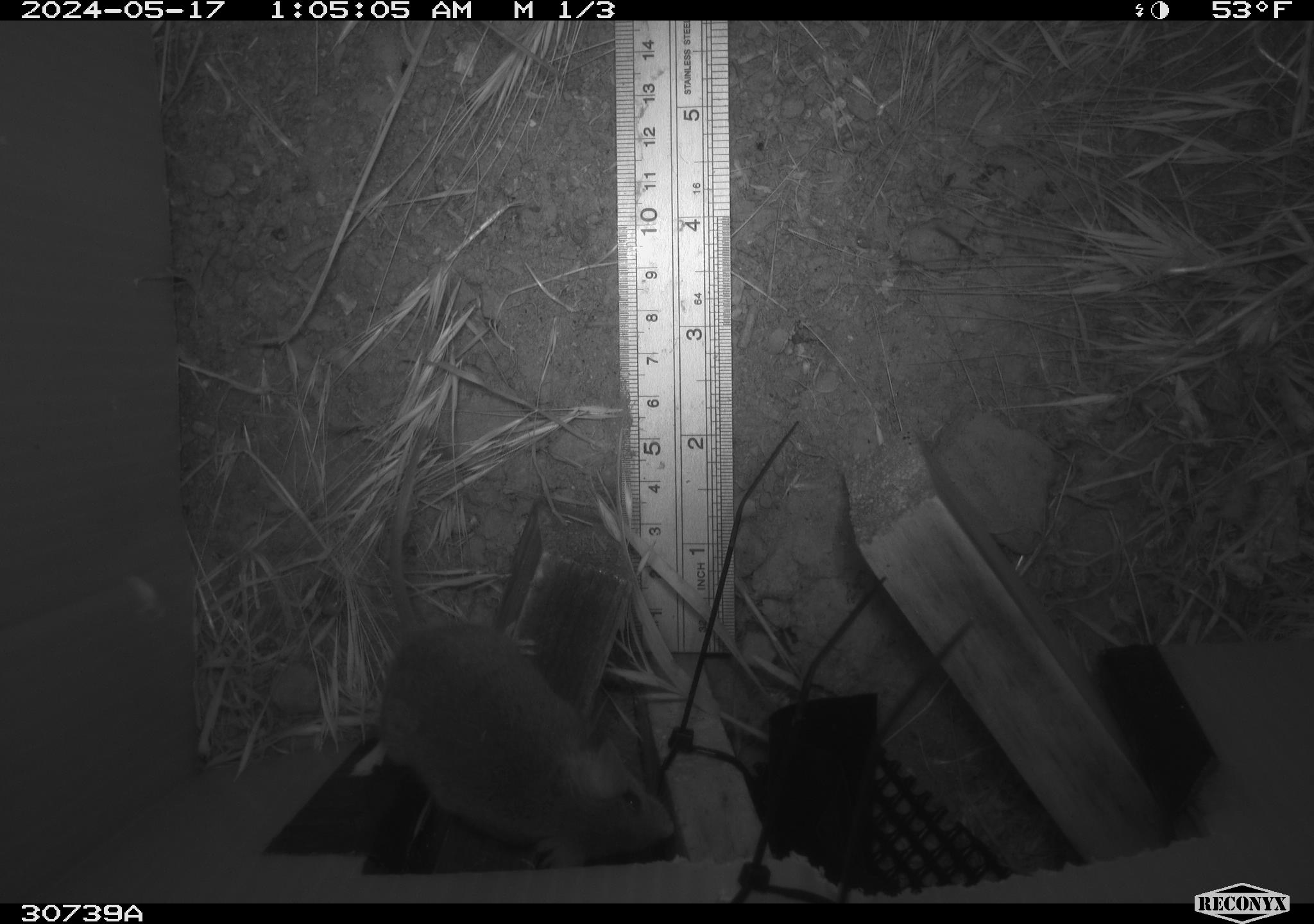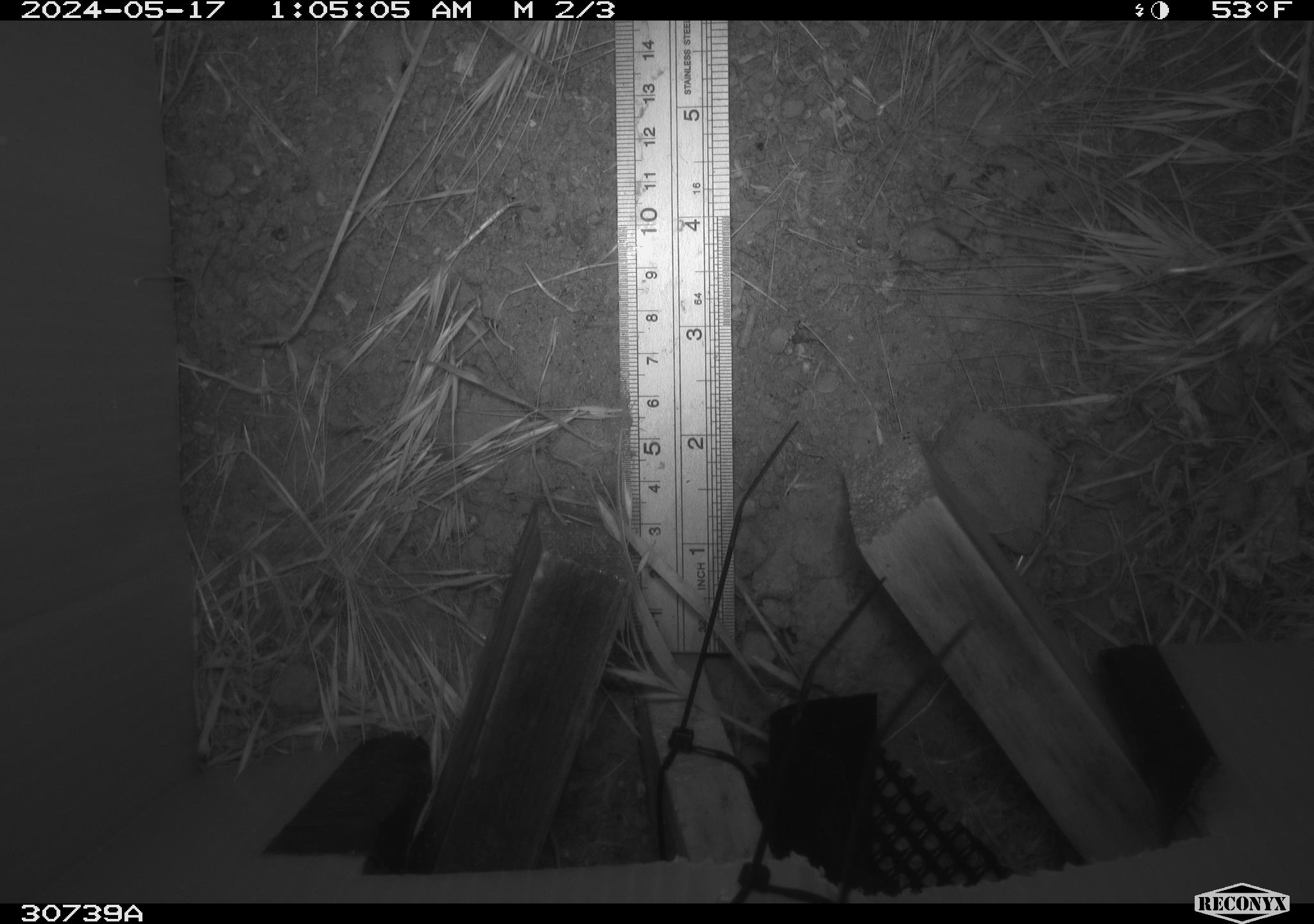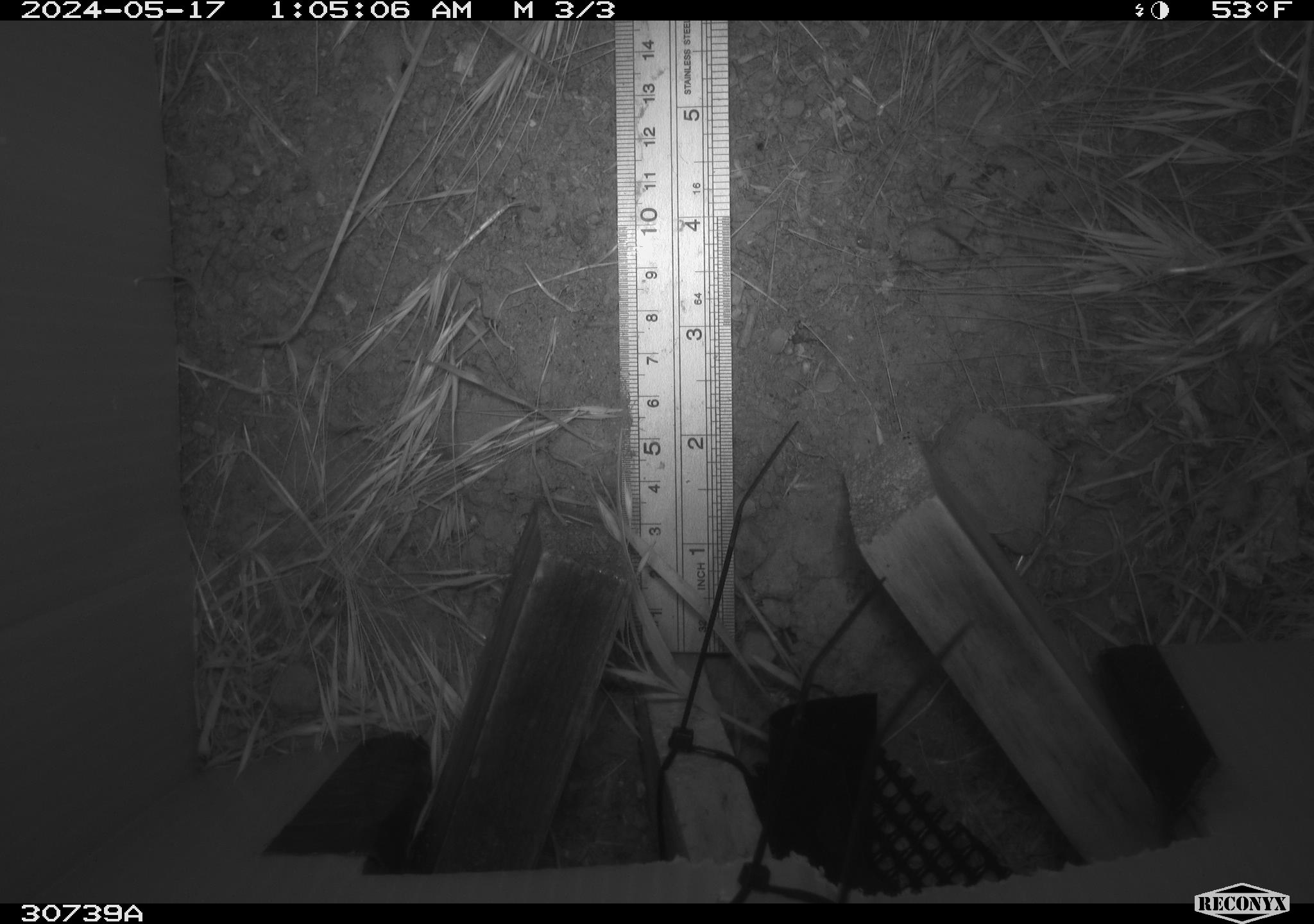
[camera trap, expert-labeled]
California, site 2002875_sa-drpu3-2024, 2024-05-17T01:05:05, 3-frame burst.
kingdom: Animalia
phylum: Chordata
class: Mammalia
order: Rodentia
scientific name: Rodentia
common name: rodent